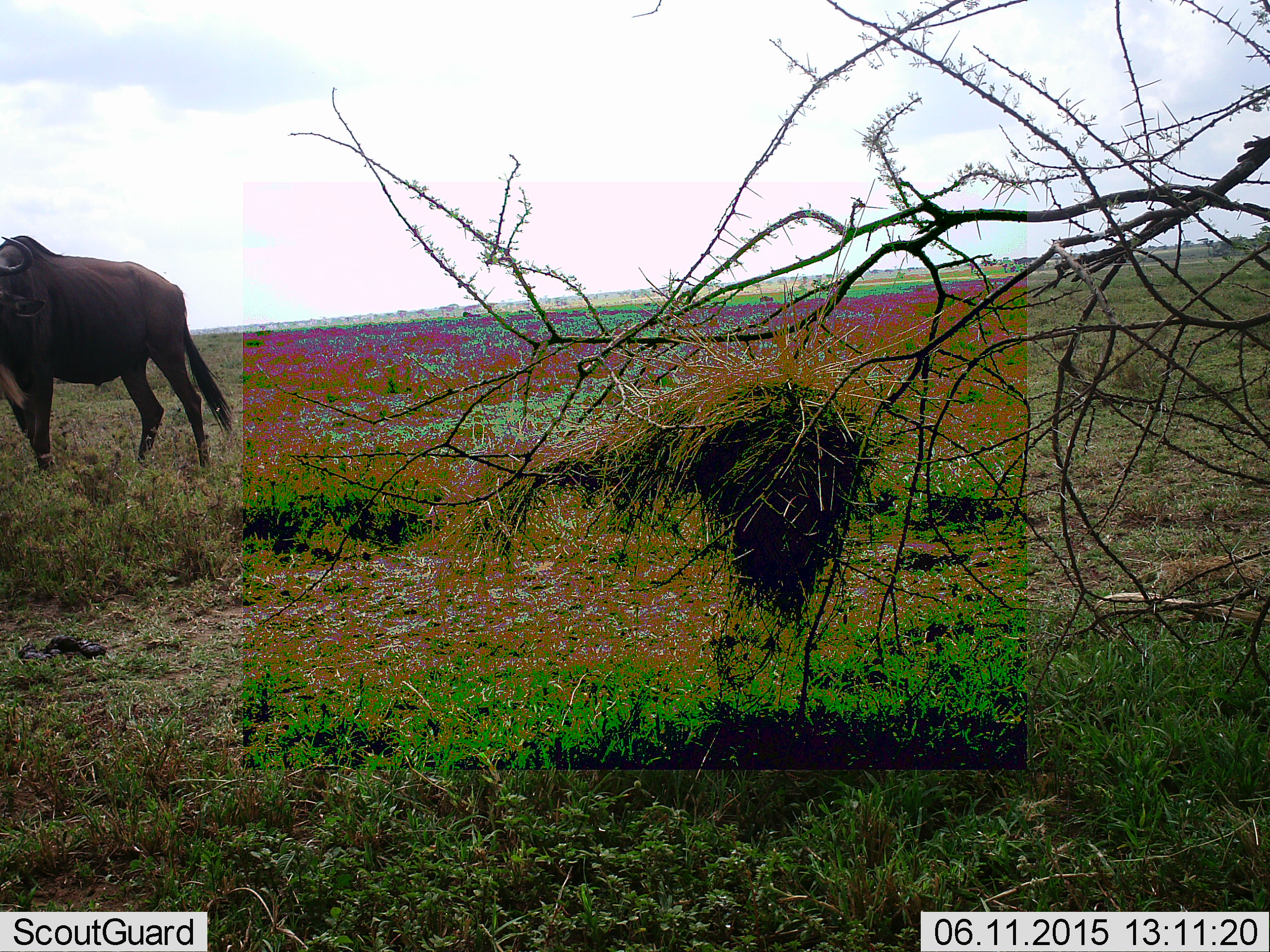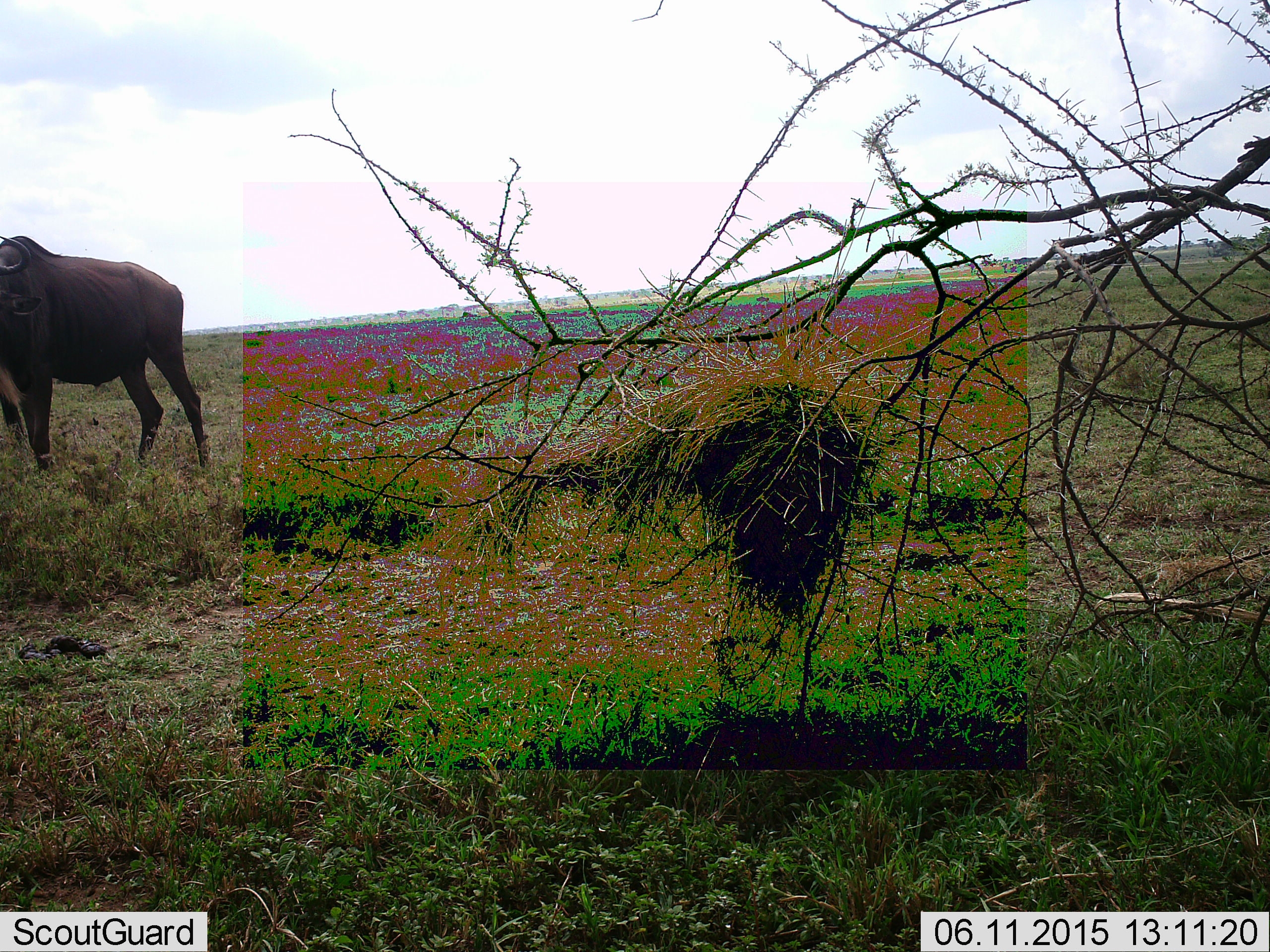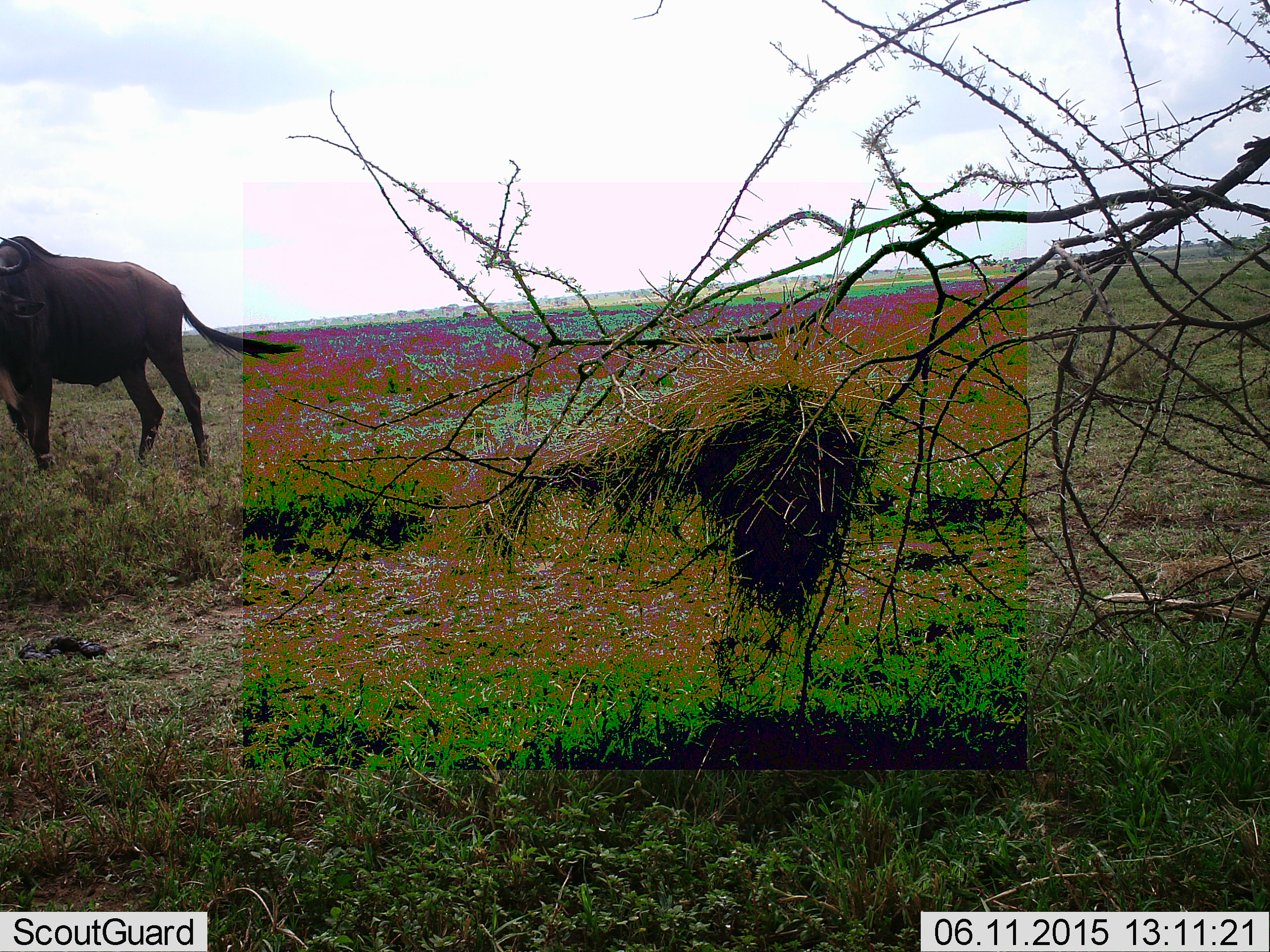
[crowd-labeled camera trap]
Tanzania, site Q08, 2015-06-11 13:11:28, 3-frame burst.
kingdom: Animalia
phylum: Chordata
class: Mammalia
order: Artiodactyla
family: Bovidae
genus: Connochaetes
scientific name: Connochaetes taurinus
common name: blue wildebeest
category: wildebeest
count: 1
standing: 100%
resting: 0%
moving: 0%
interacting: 0%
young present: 0%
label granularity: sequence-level